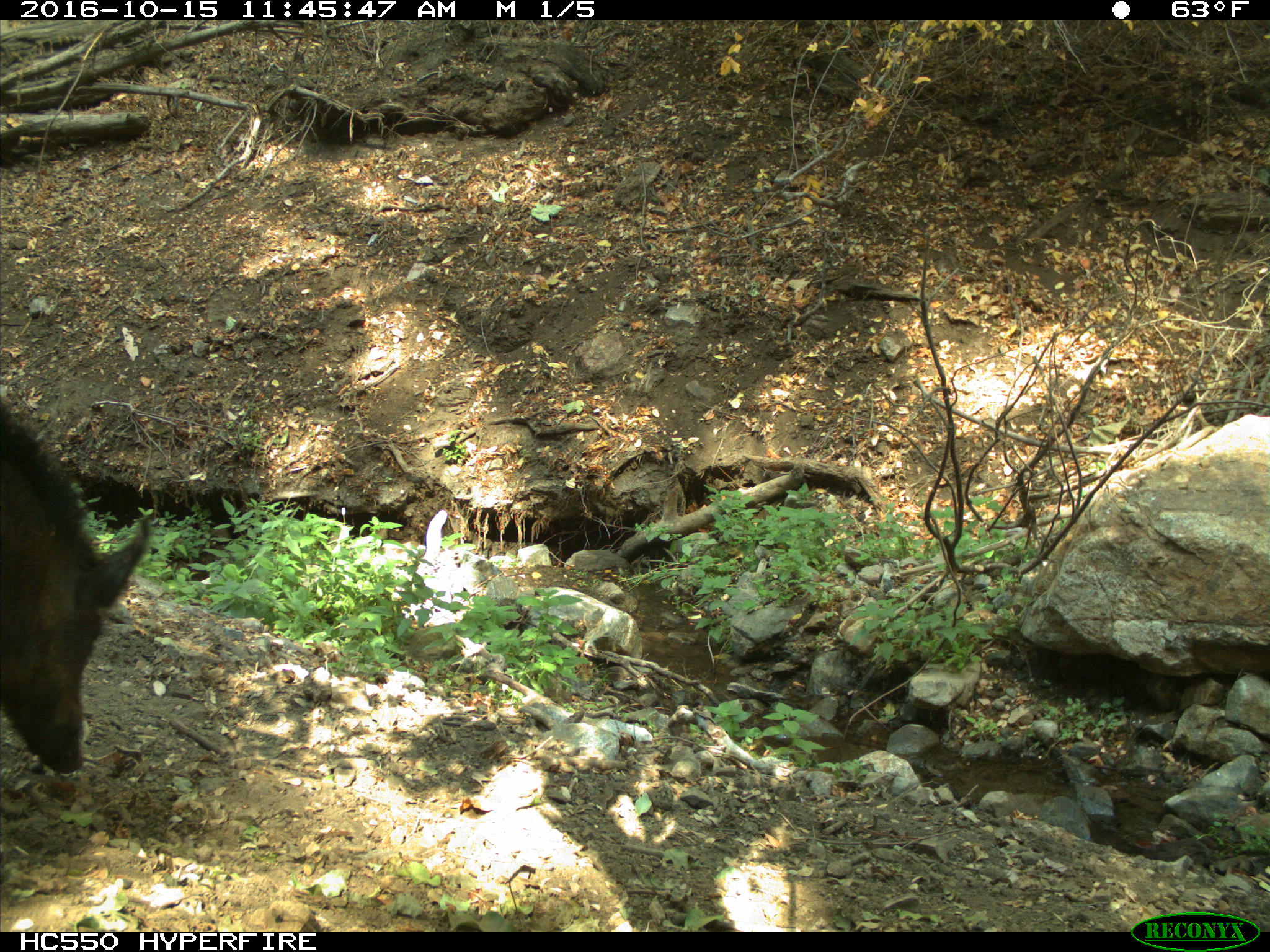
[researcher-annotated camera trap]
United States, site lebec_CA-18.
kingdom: Animalia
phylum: Chordata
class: Mammalia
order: Artiodactyla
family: Suidae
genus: Sus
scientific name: Sus scrofa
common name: wild boar